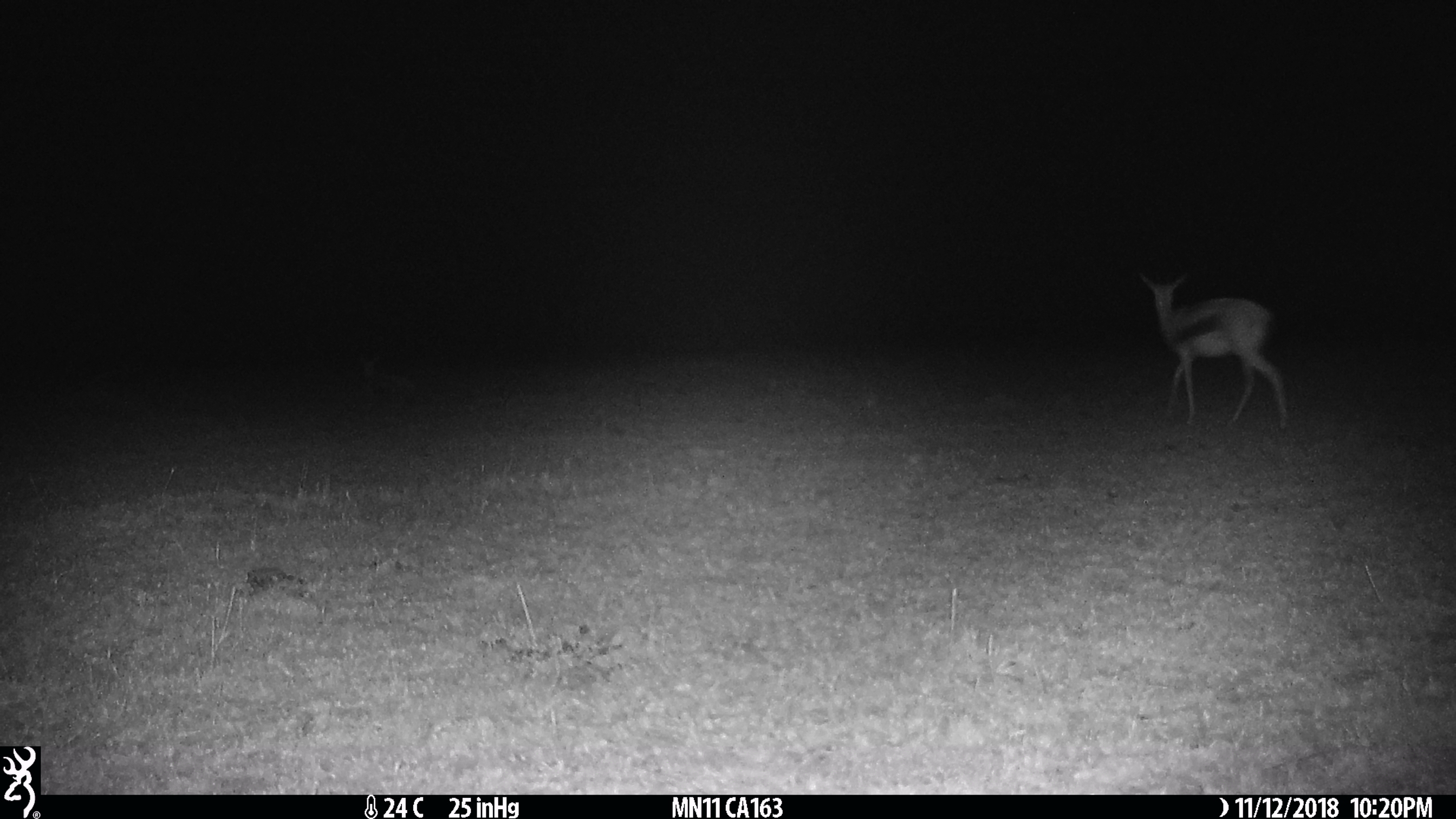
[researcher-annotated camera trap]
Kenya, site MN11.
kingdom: Animalia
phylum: Chordata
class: Mammalia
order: Artiodactyla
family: Bovidae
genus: Eudorcas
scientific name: Eudorcas thomsonii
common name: thomon's gazelle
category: gazelle thomsons